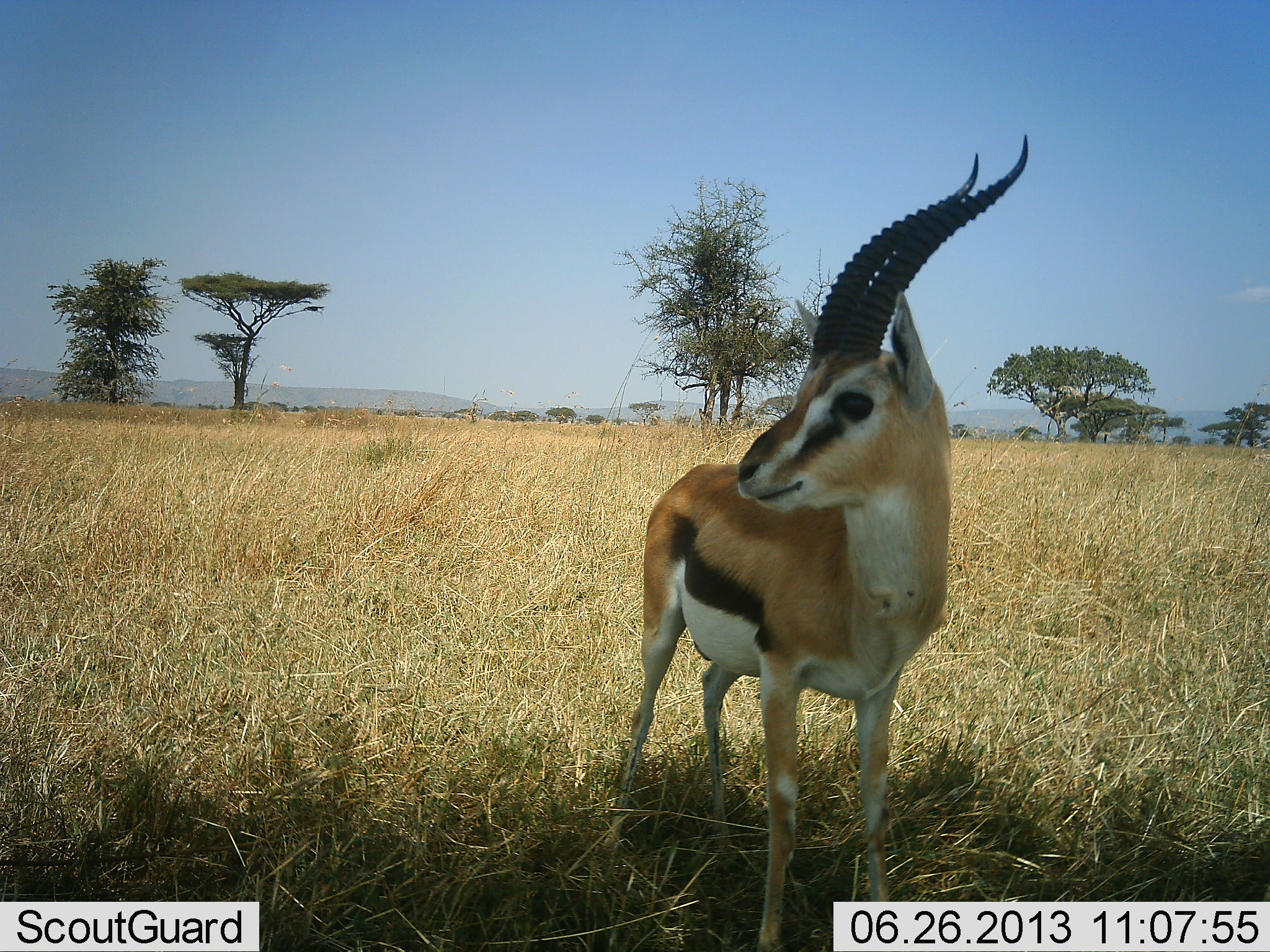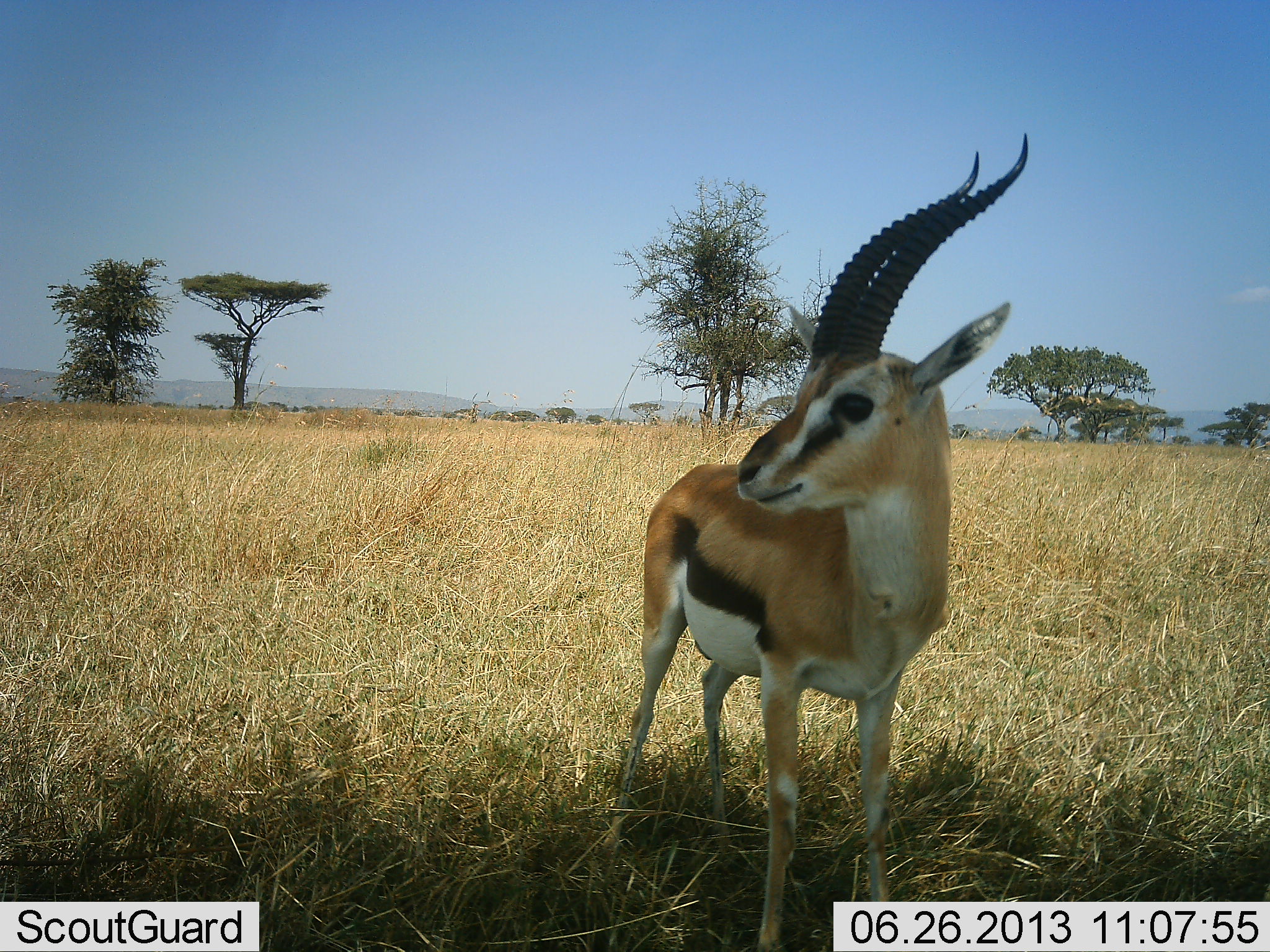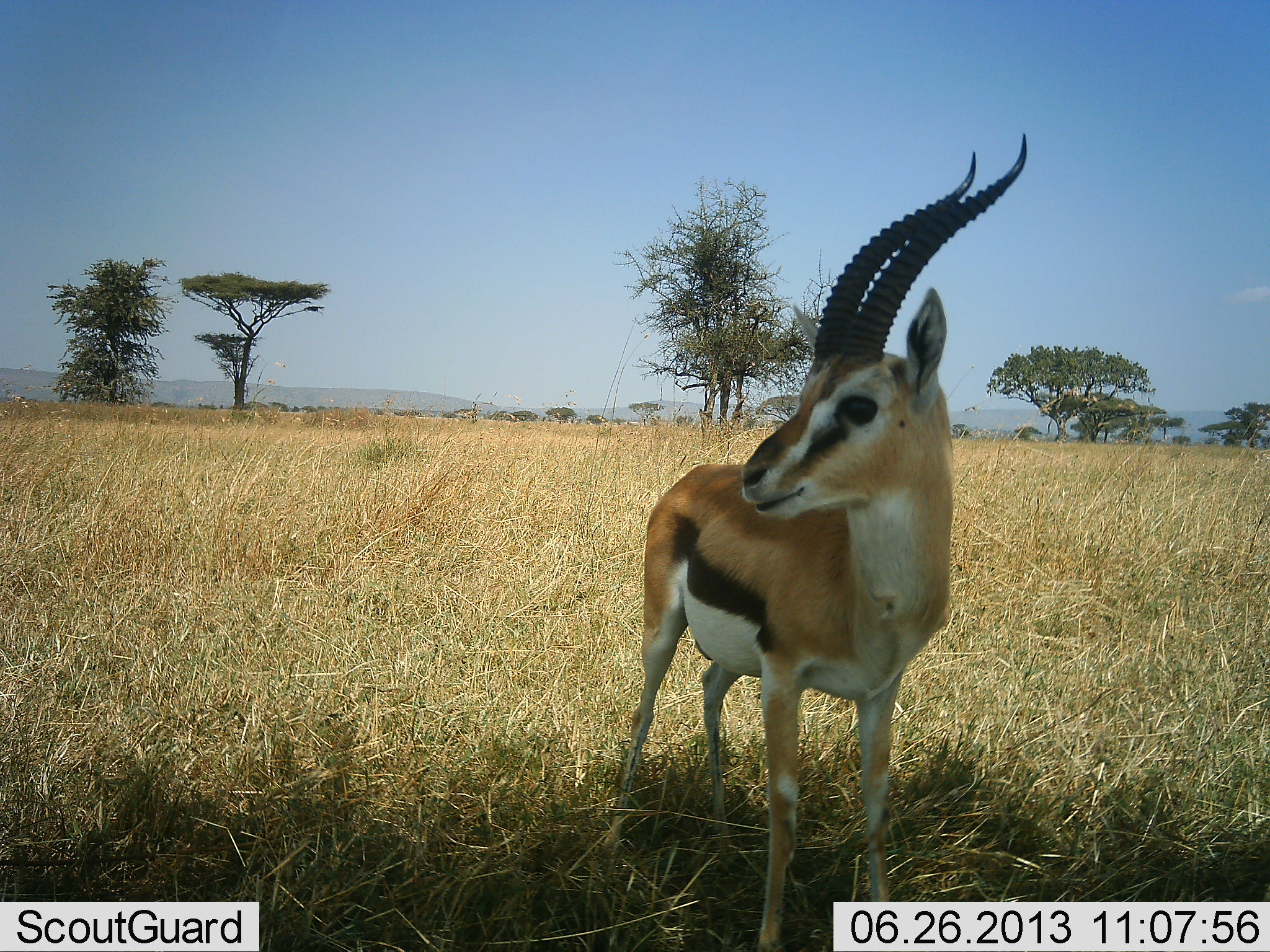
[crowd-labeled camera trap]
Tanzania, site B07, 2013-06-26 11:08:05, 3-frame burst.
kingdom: Animalia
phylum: Chordata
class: Mammalia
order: Artiodactyla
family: Bovidae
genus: Eudorcas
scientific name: Eudorcas thomsonii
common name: thomson's gazelle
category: gazellethomsons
Gazellethomsons (thomson's gazelle) (Eudorcas thomsonii), count 1. Behavior (volunteer vote fractions): standing 100%, resting 0%, moving 0%, interacting 0%. Young present (vote fraction): 0%. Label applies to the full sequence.